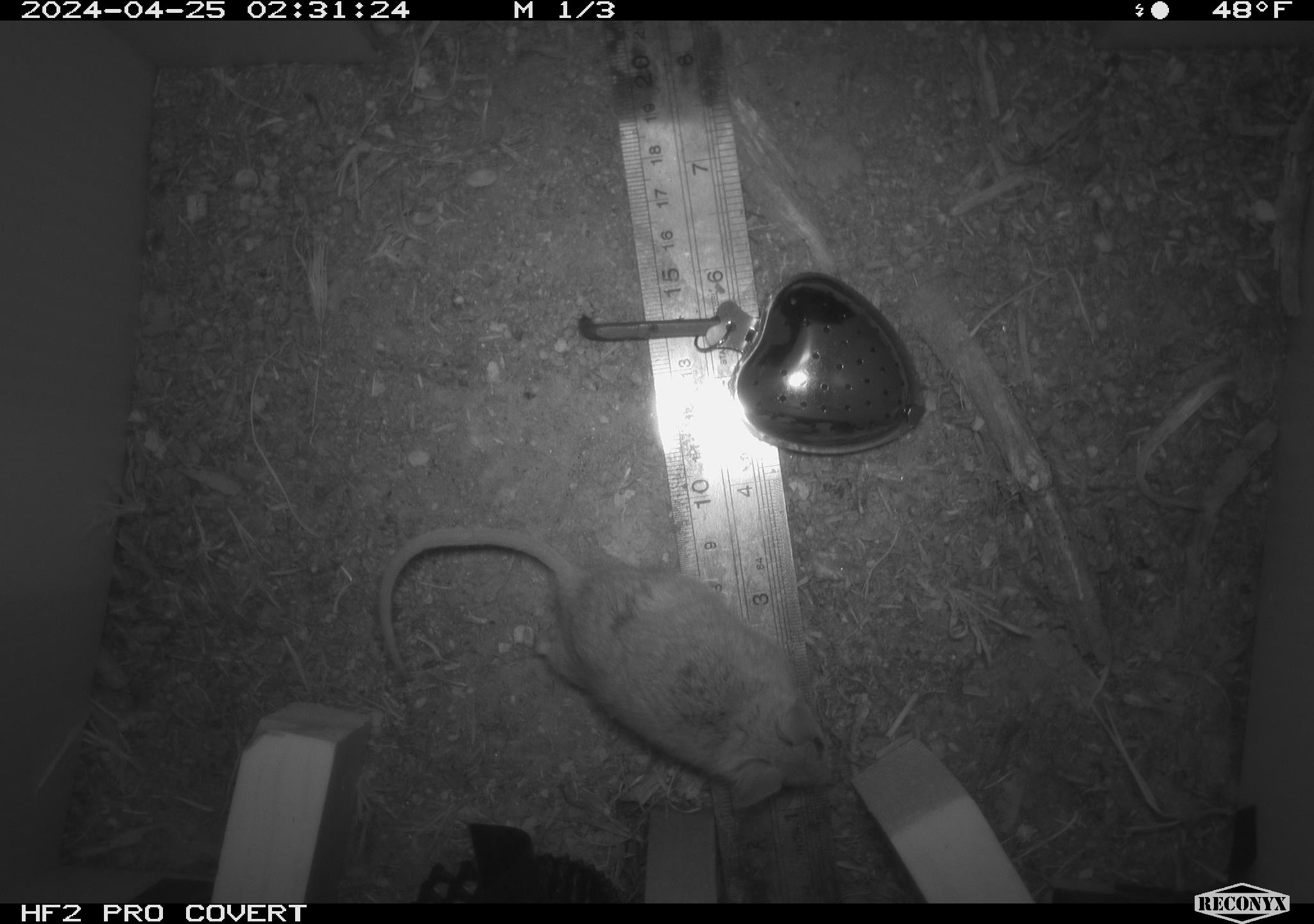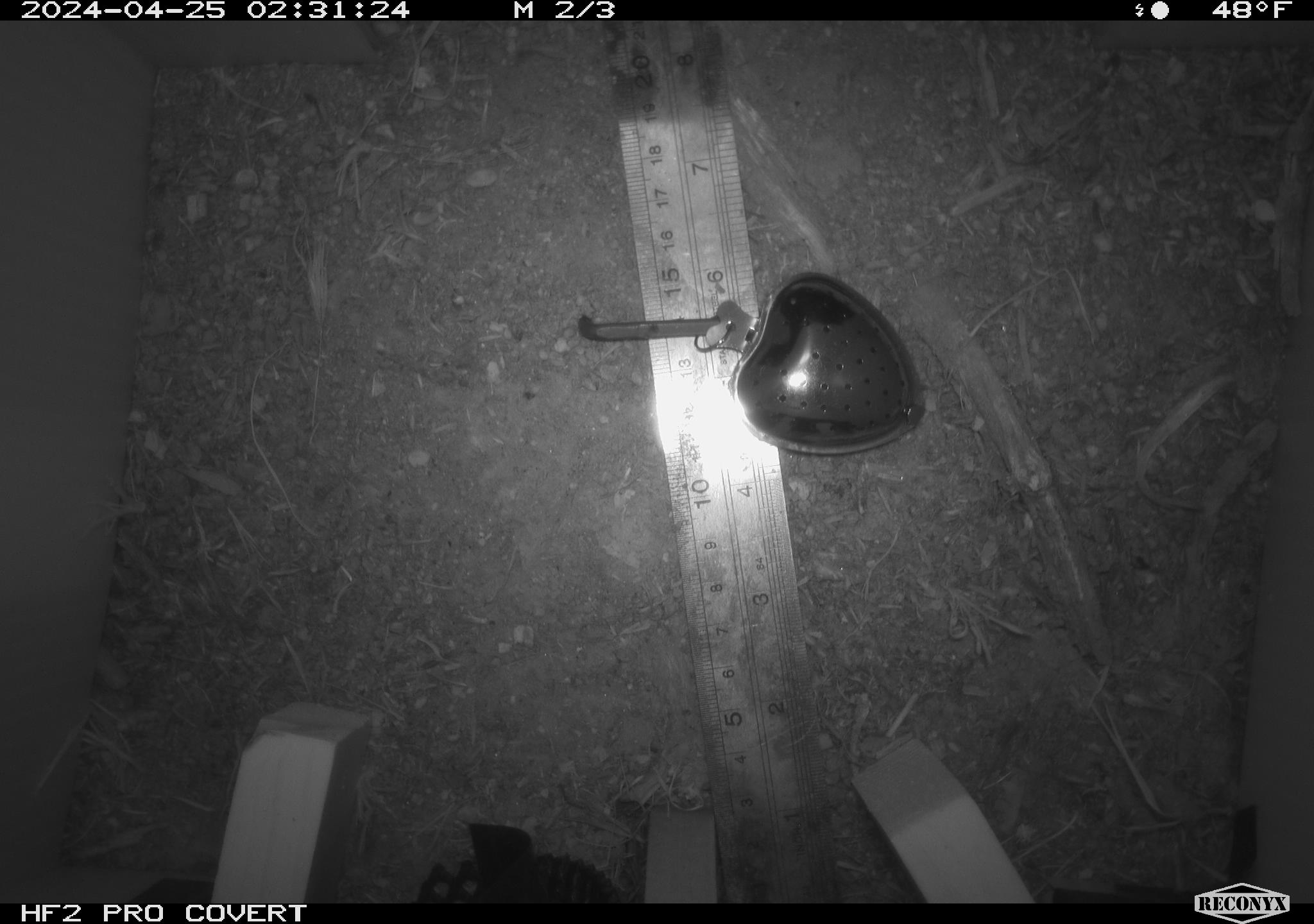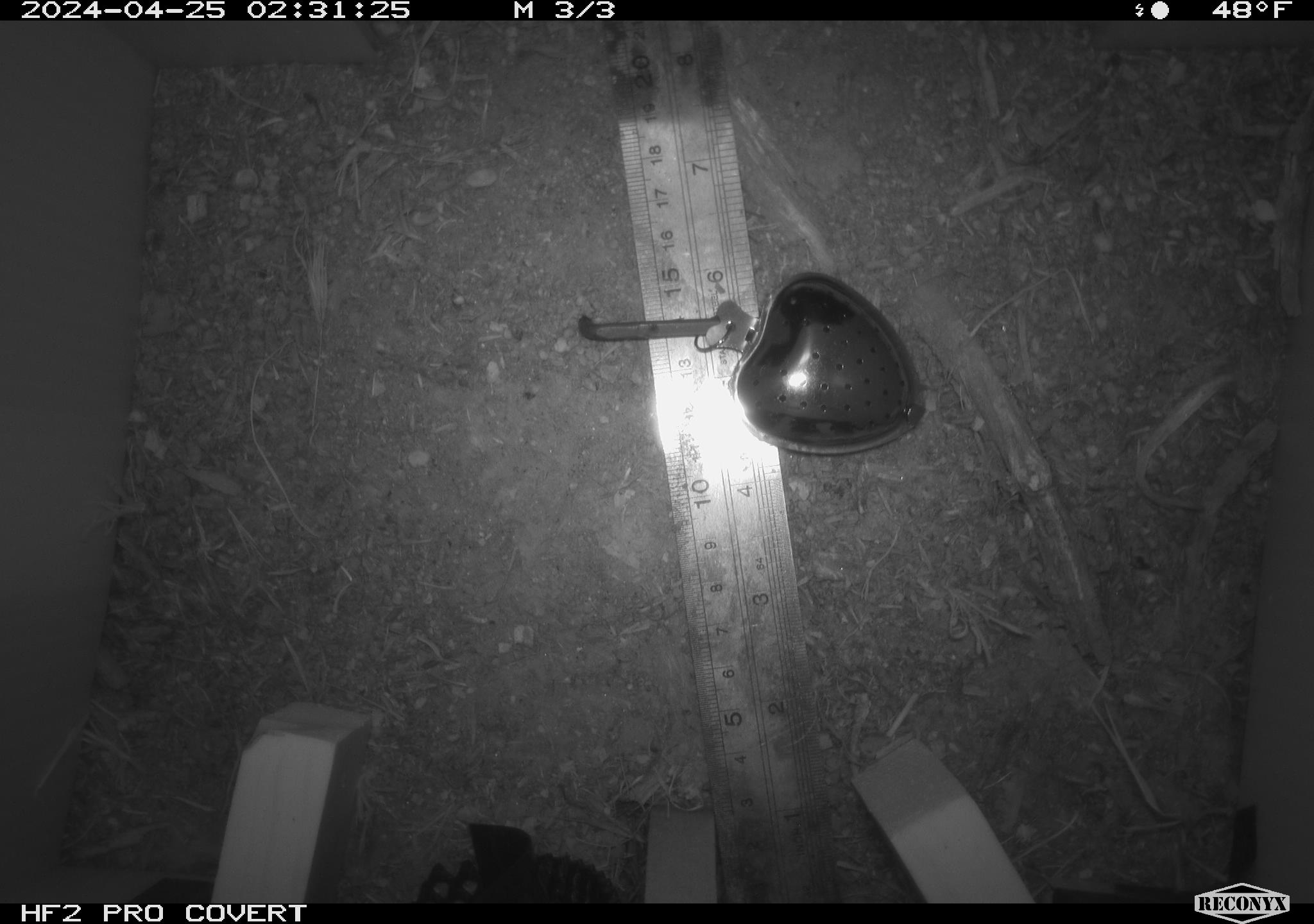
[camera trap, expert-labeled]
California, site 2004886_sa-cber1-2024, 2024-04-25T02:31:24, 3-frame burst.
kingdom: Animalia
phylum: Chordata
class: Mammalia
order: Rodentia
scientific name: Rodentia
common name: mouse species